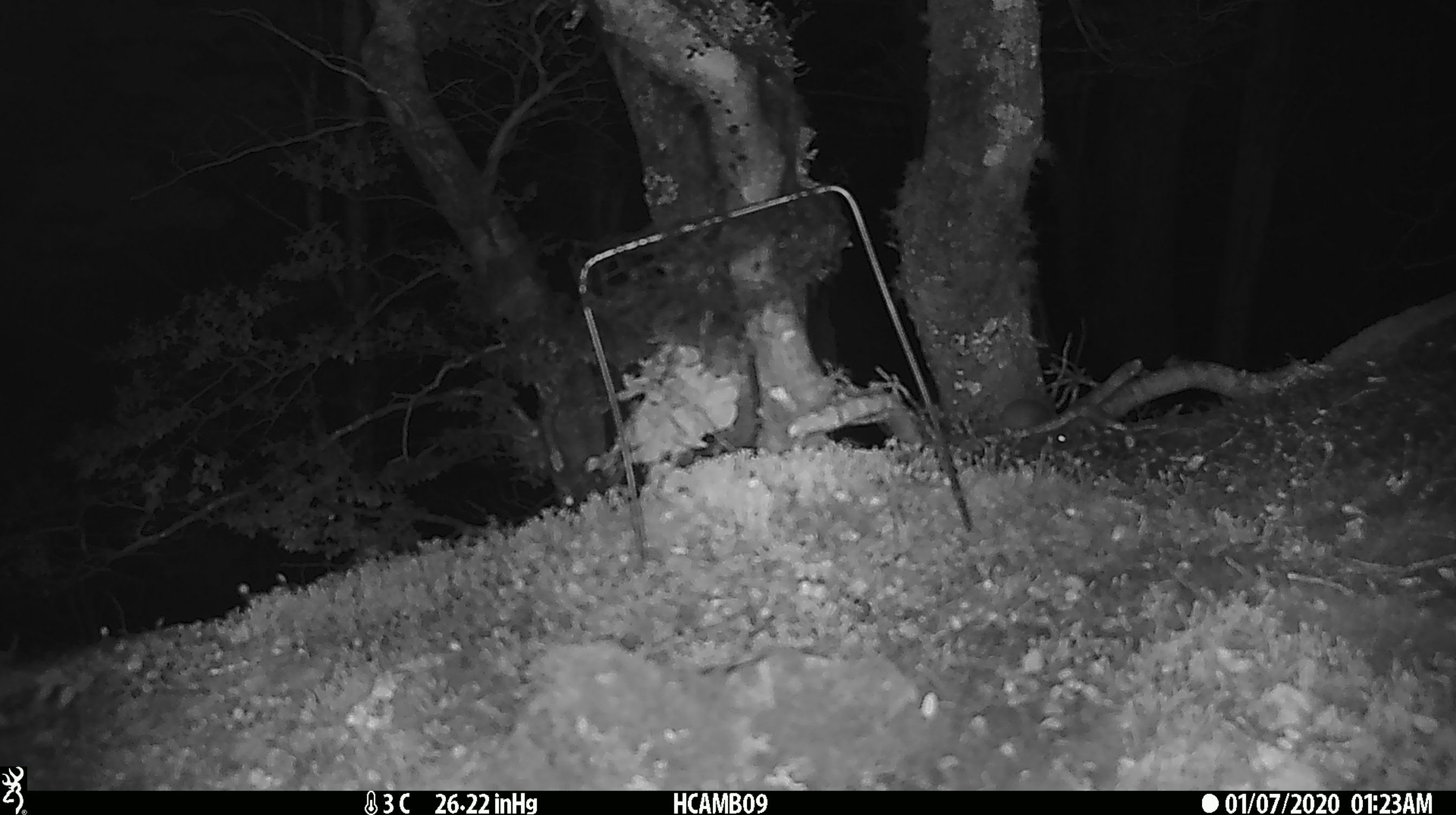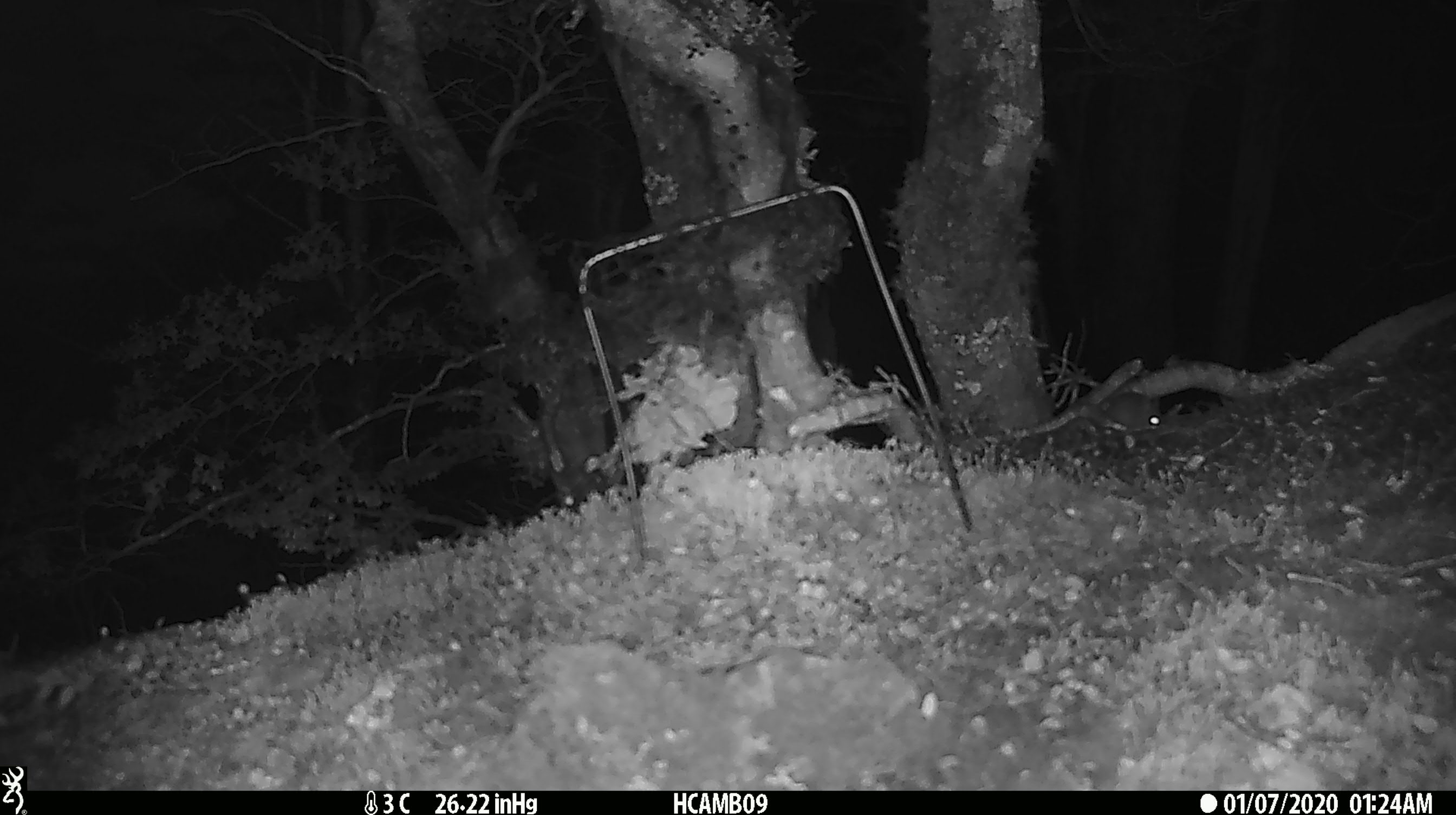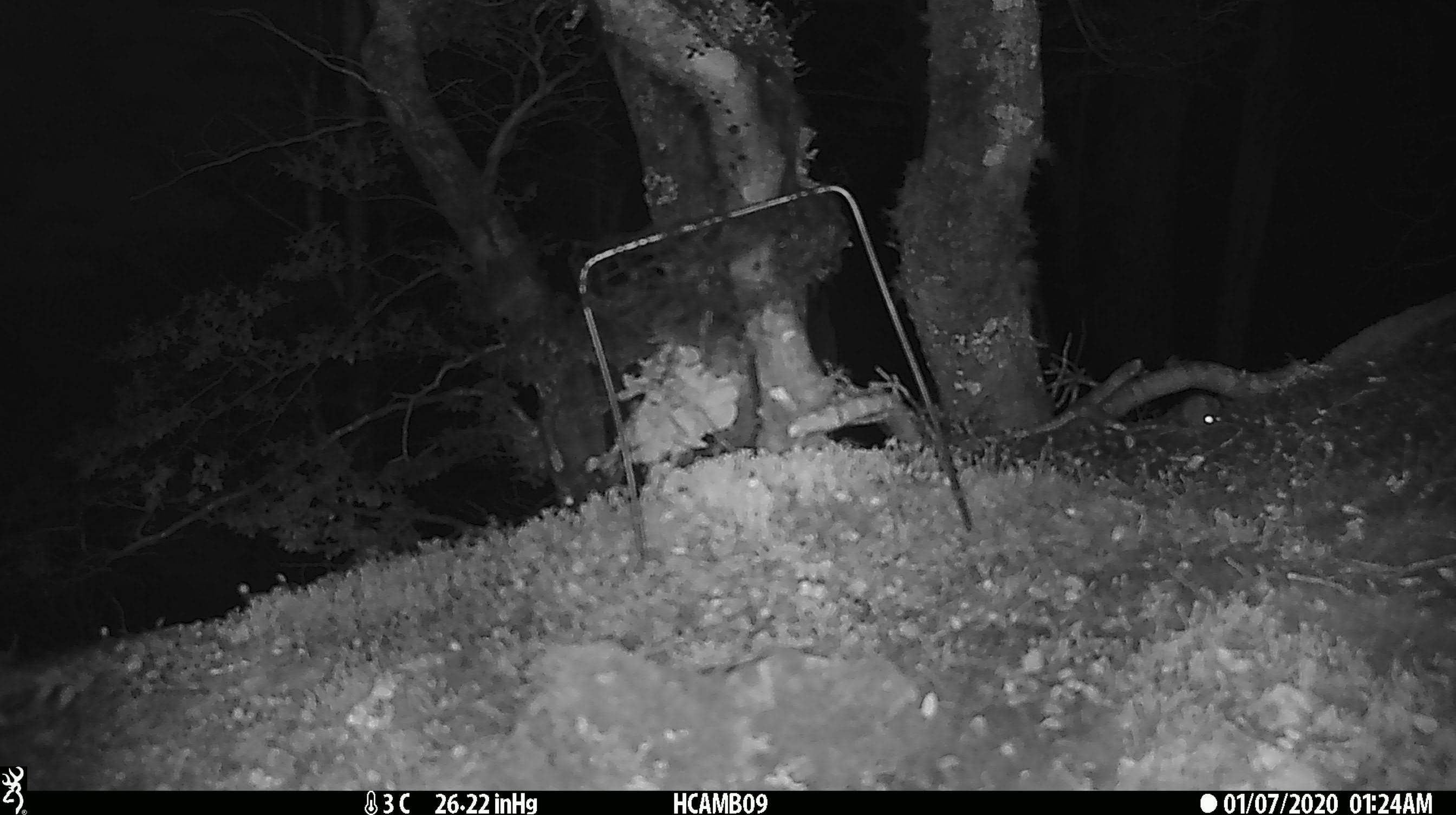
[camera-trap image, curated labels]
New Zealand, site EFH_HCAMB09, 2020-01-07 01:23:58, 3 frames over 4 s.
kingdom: Animalia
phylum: Chordata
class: Mammalia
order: Rodentia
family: Muridae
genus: Mus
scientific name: Mus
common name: mouse